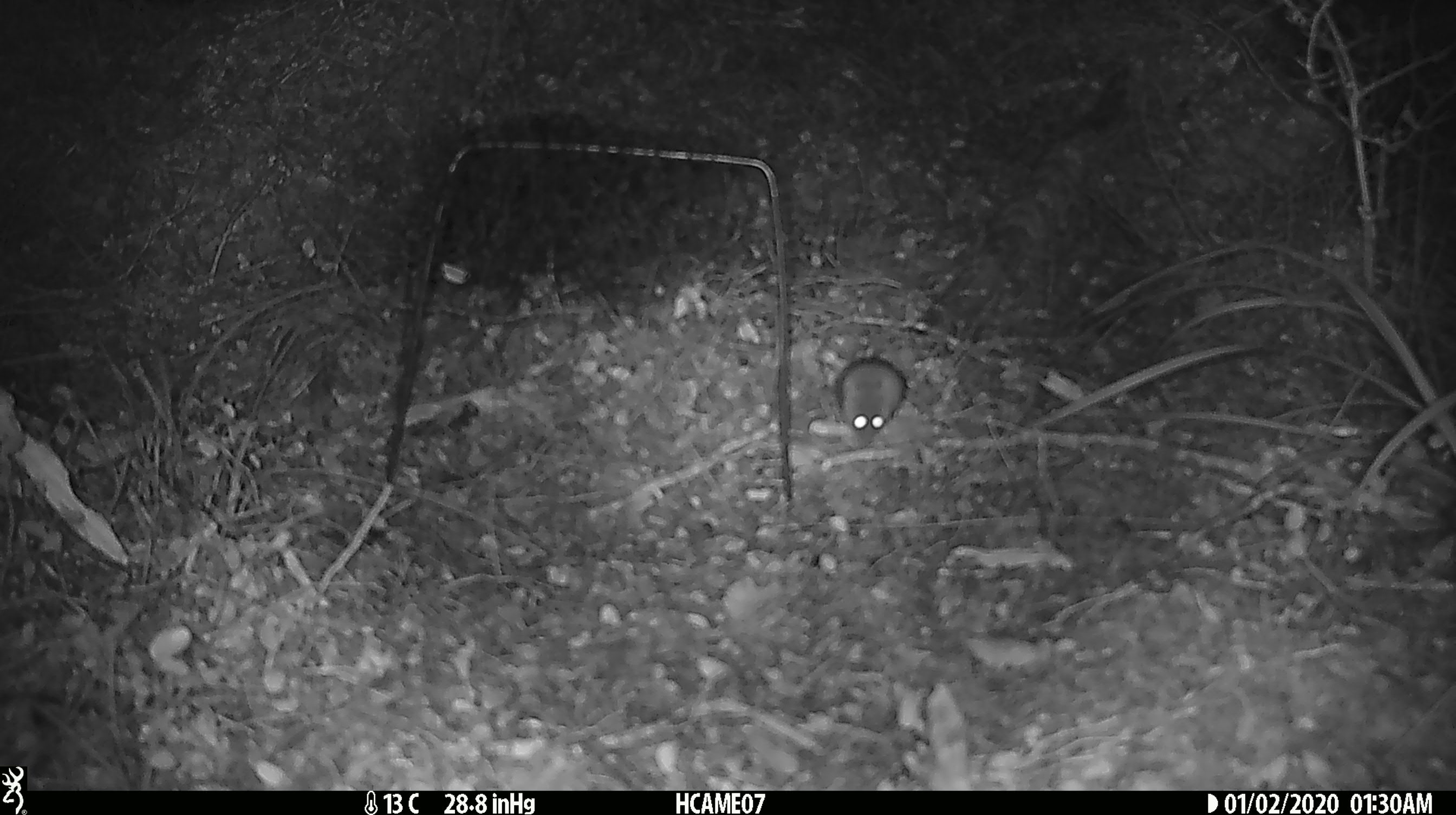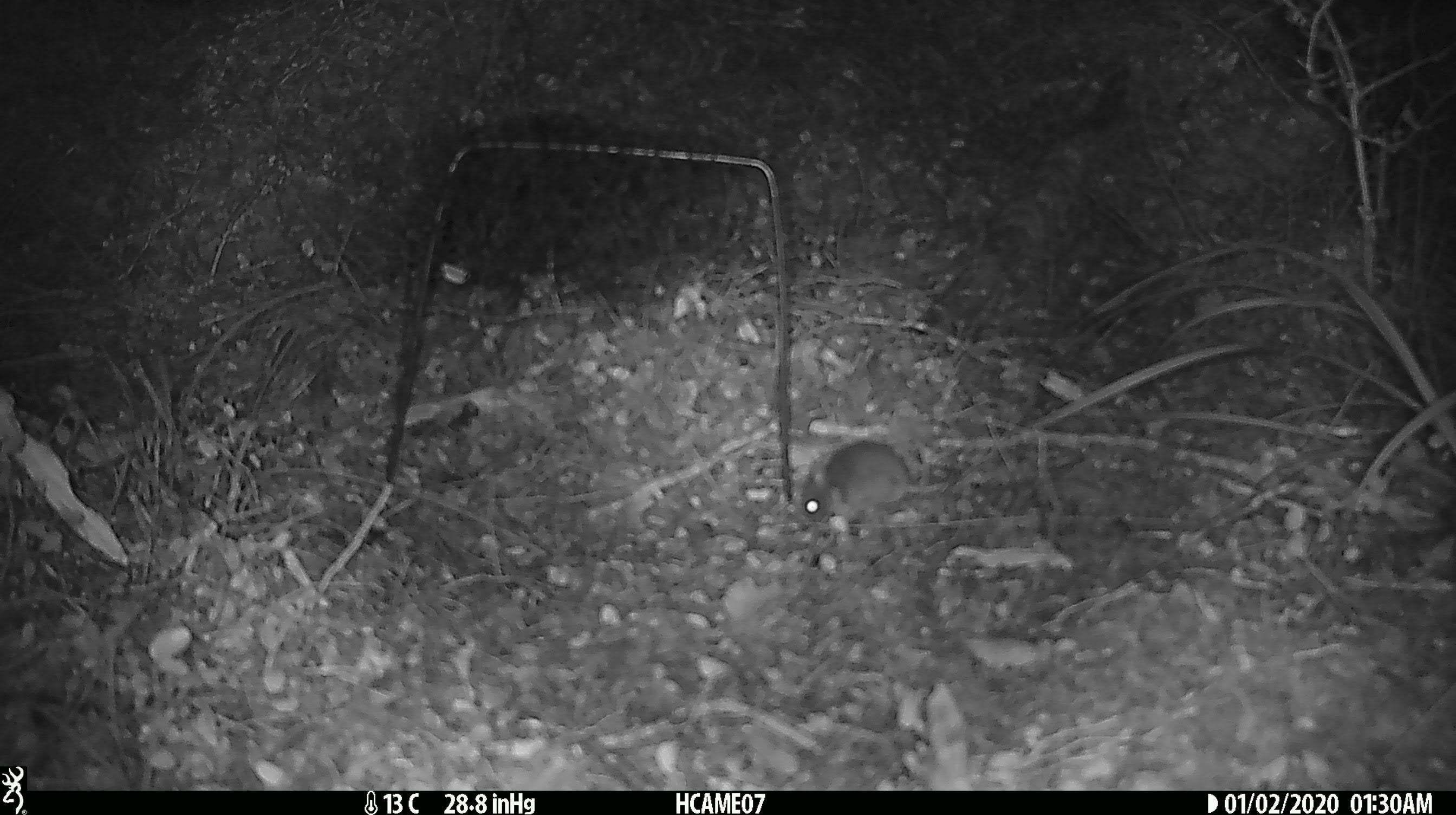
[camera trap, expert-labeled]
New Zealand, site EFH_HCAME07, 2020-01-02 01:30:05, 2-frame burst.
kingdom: Animalia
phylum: Chordata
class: Mammalia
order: Rodentia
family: Muridae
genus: Mus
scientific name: Mus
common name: mouse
Mouse (Mus).